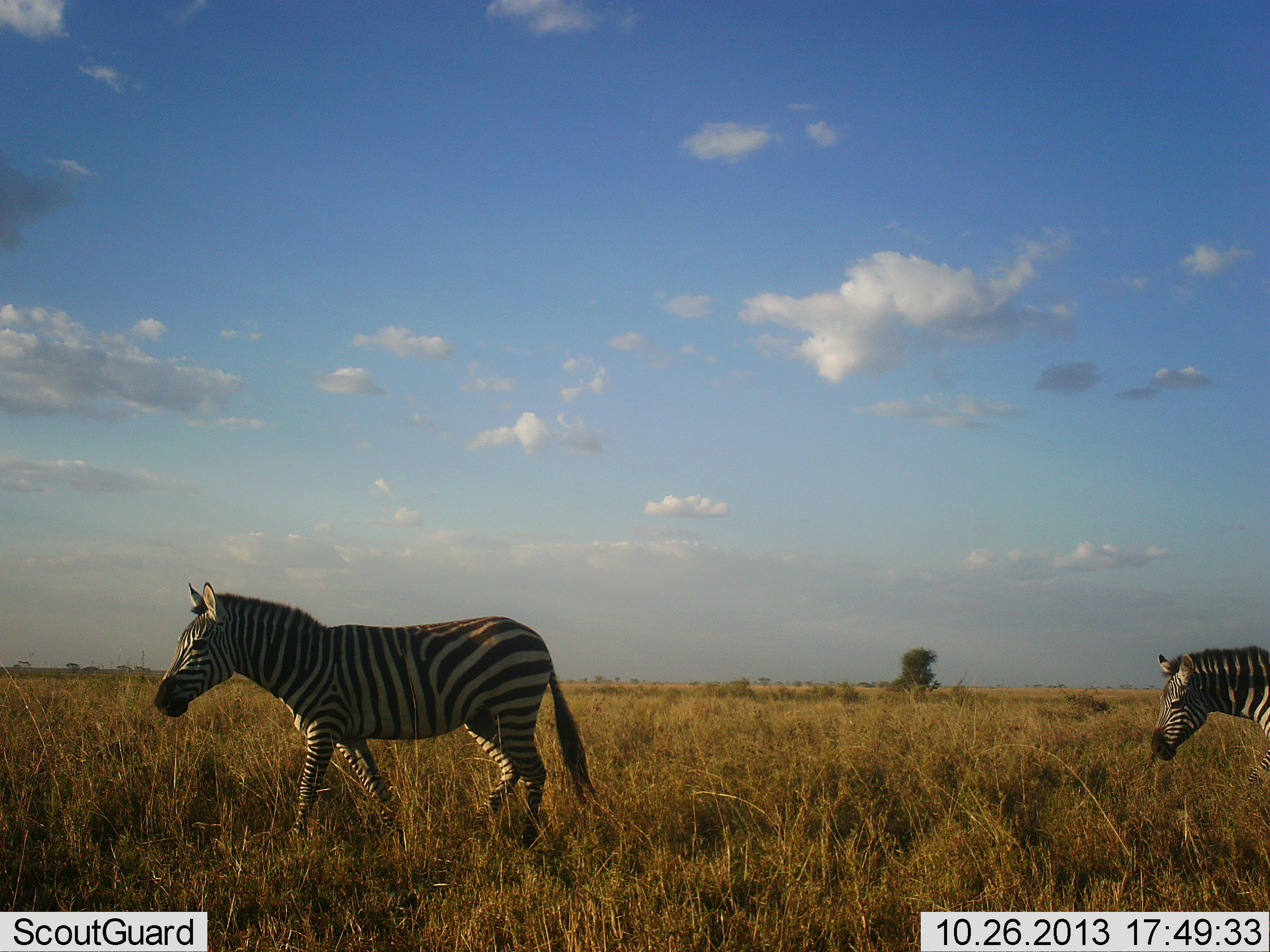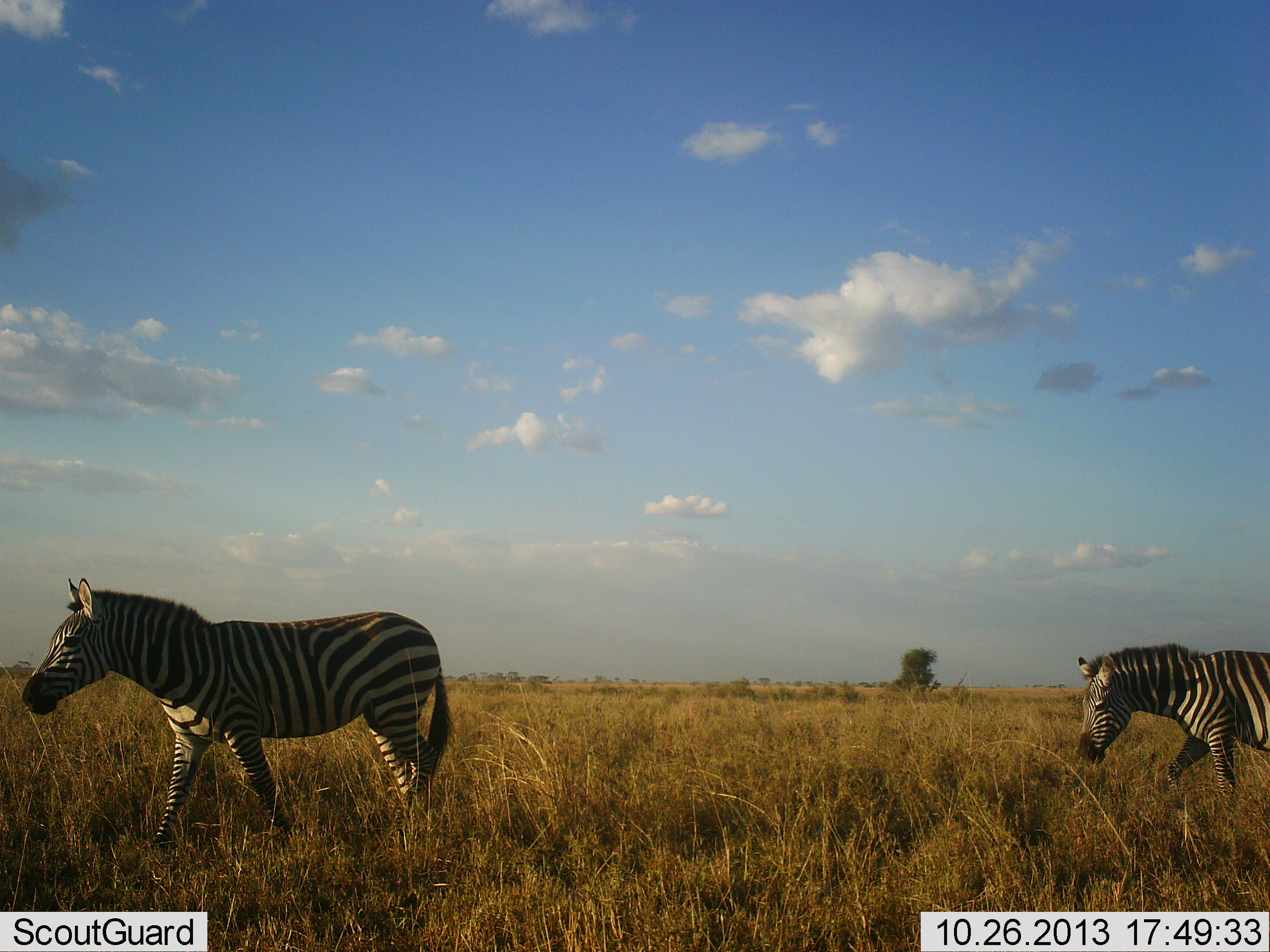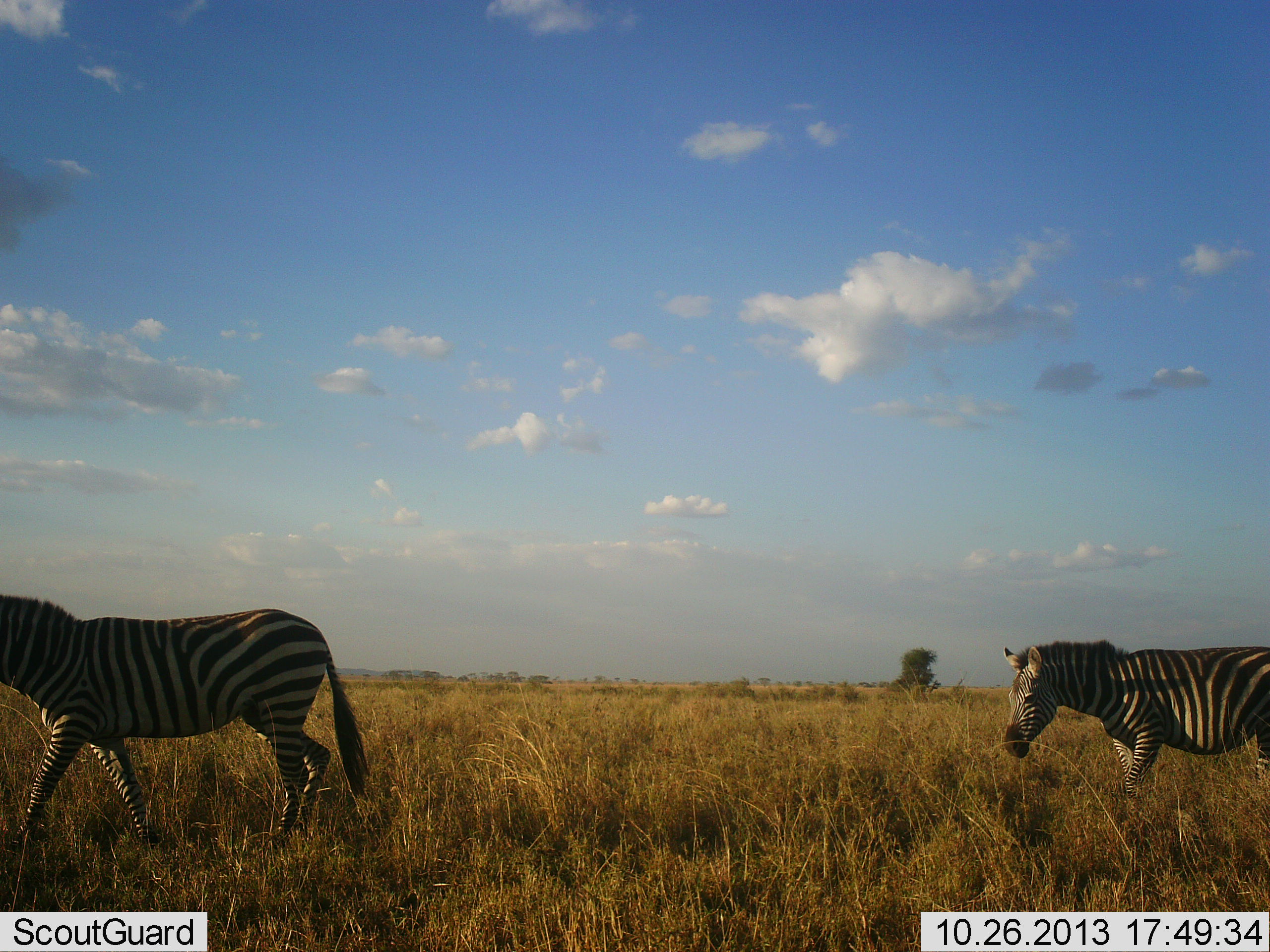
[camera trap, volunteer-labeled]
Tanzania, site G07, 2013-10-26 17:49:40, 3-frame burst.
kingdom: Animalia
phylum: Chordata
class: Mammalia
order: Perissodactyla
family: Equidae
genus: Equus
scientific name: Equus quagga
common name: plains zebra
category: zebra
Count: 2.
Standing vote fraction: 4%.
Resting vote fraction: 0%.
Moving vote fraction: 96%.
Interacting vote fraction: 0%.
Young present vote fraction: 0%.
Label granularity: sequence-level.